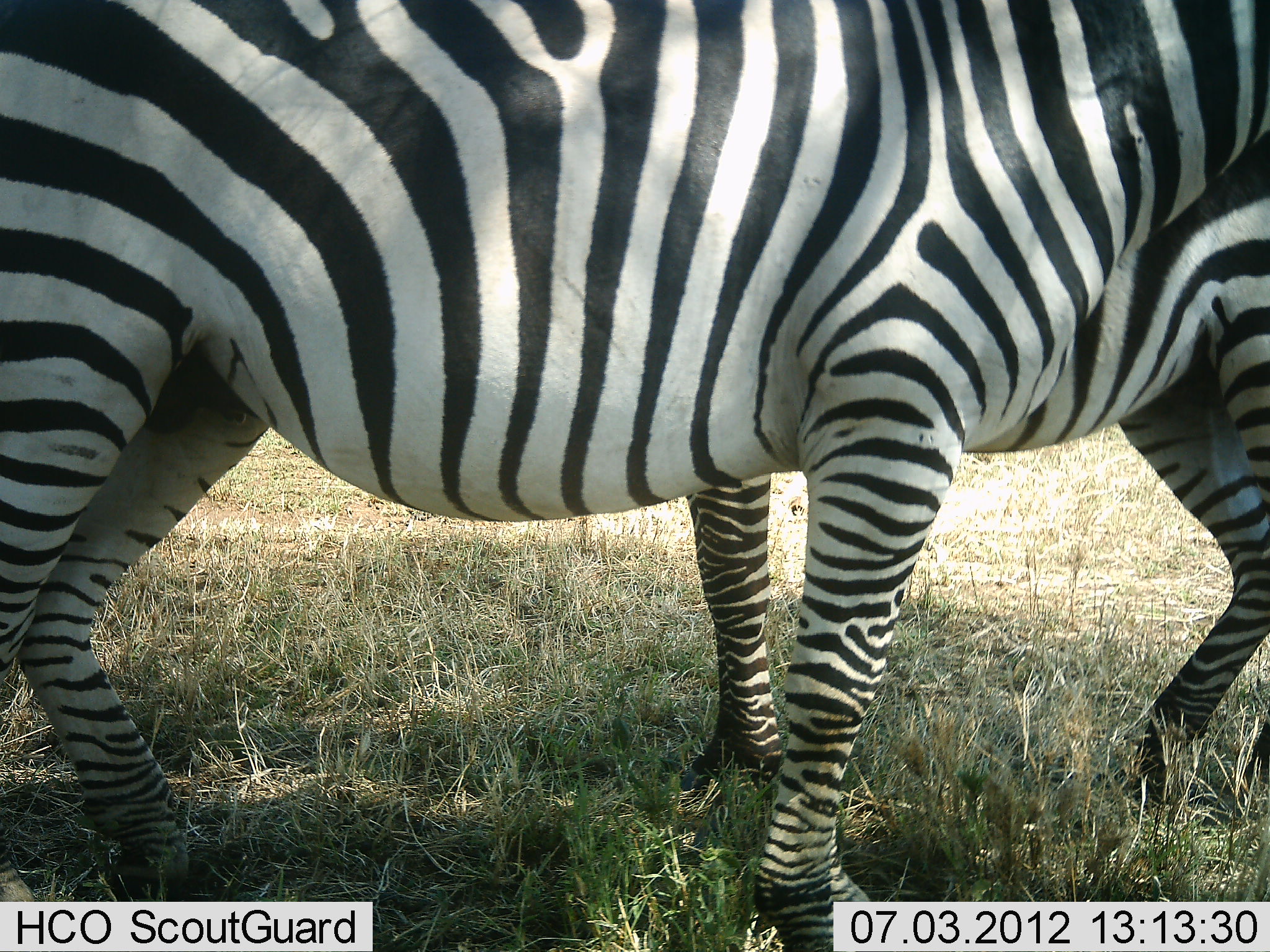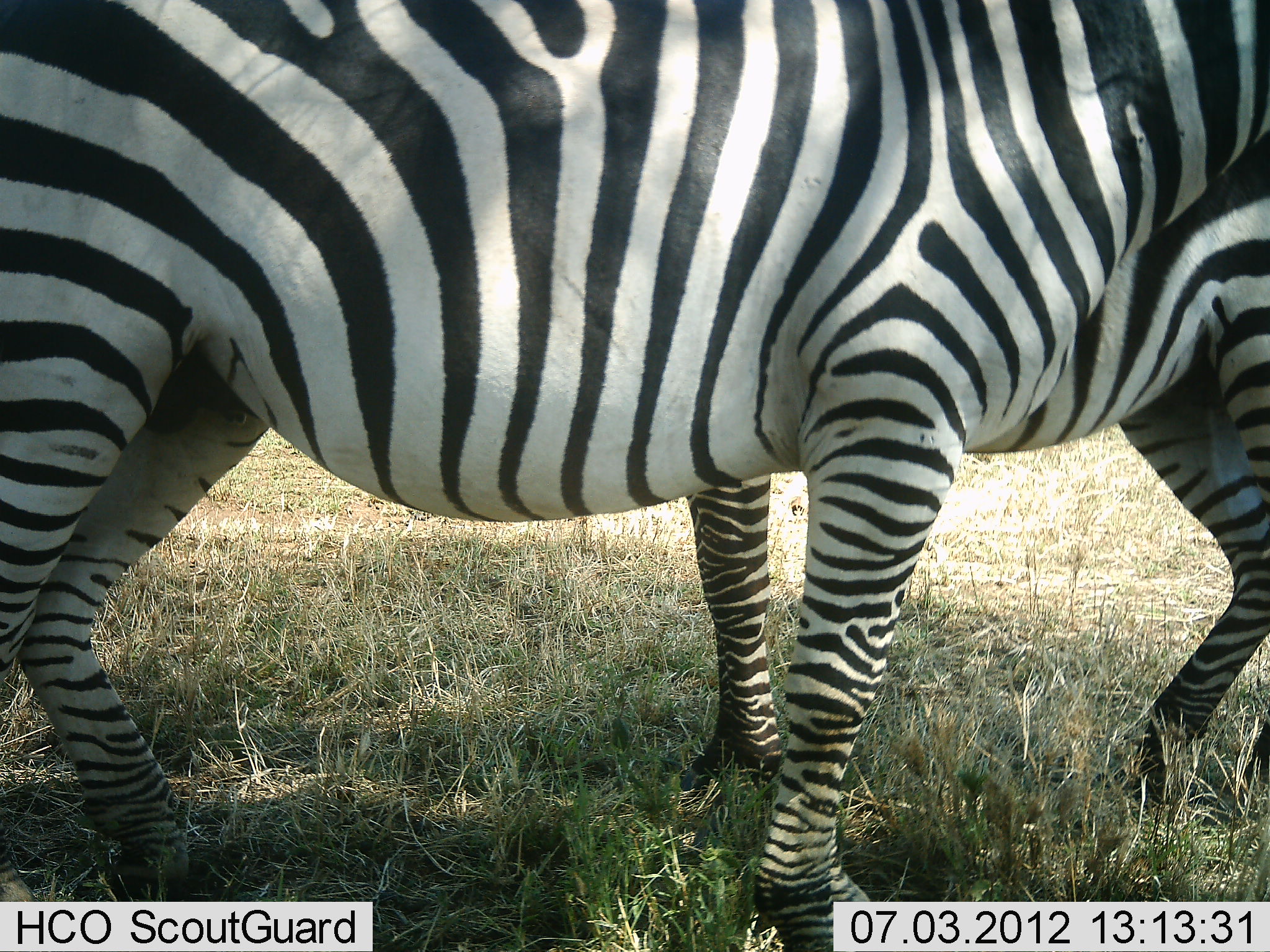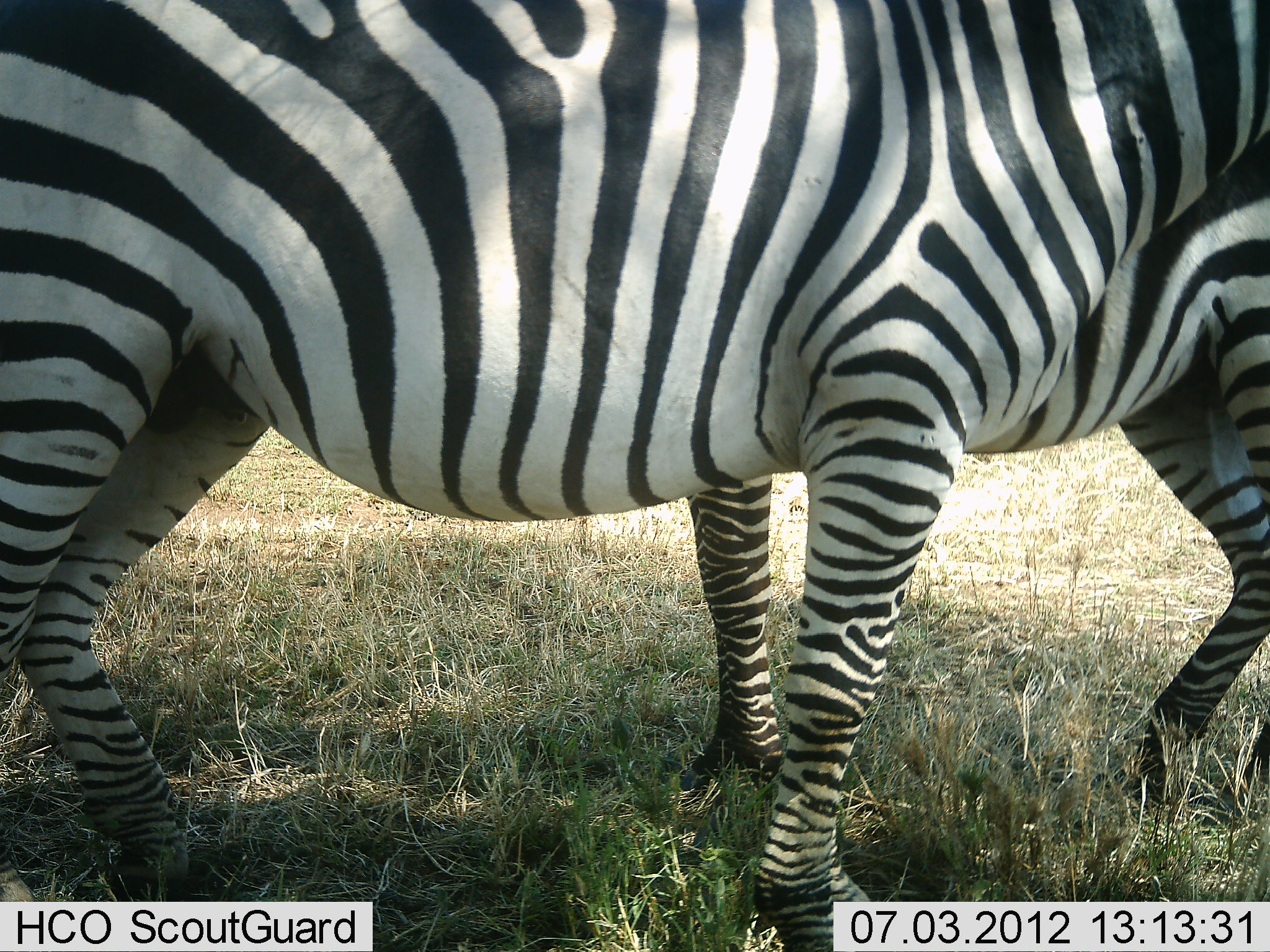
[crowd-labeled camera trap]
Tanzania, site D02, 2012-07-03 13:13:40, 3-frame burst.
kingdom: Animalia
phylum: Chordata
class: Mammalia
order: Perissodactyla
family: Equidae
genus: Equus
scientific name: Equus quagga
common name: plains zebra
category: zebra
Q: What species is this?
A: Zebra (plains zebra) (Equus quagga).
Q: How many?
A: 2.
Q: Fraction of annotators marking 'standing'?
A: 100%.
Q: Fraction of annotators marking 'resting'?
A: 0%.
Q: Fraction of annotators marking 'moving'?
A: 0%.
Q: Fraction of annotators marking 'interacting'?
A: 20%.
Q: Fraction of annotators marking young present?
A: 0%.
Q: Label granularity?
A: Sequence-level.